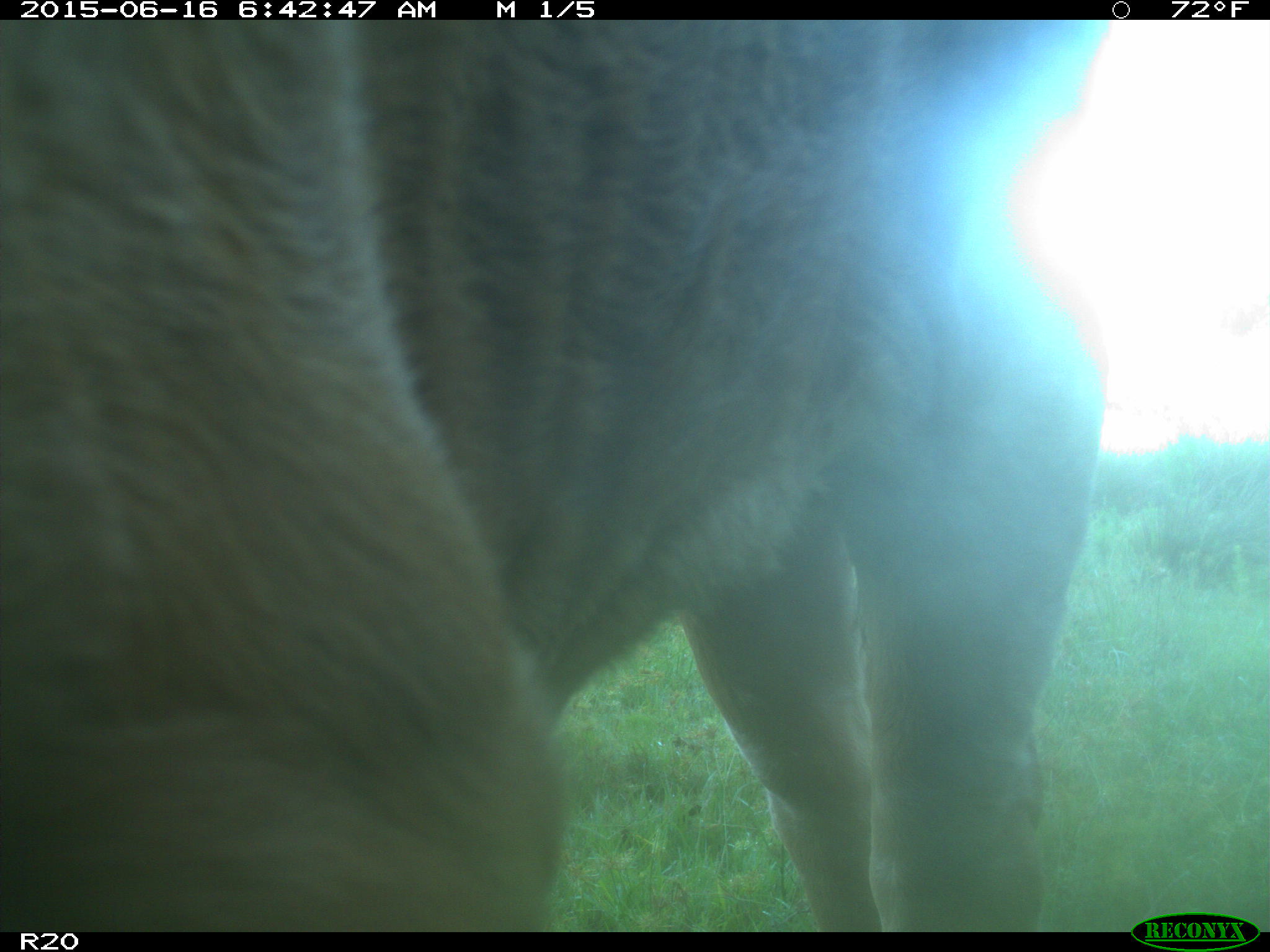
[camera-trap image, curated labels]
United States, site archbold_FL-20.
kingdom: Animalia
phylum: Chordata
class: Mammalia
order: Artiodactyla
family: Bovidae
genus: Bos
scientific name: Bos taurus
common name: domestic cow